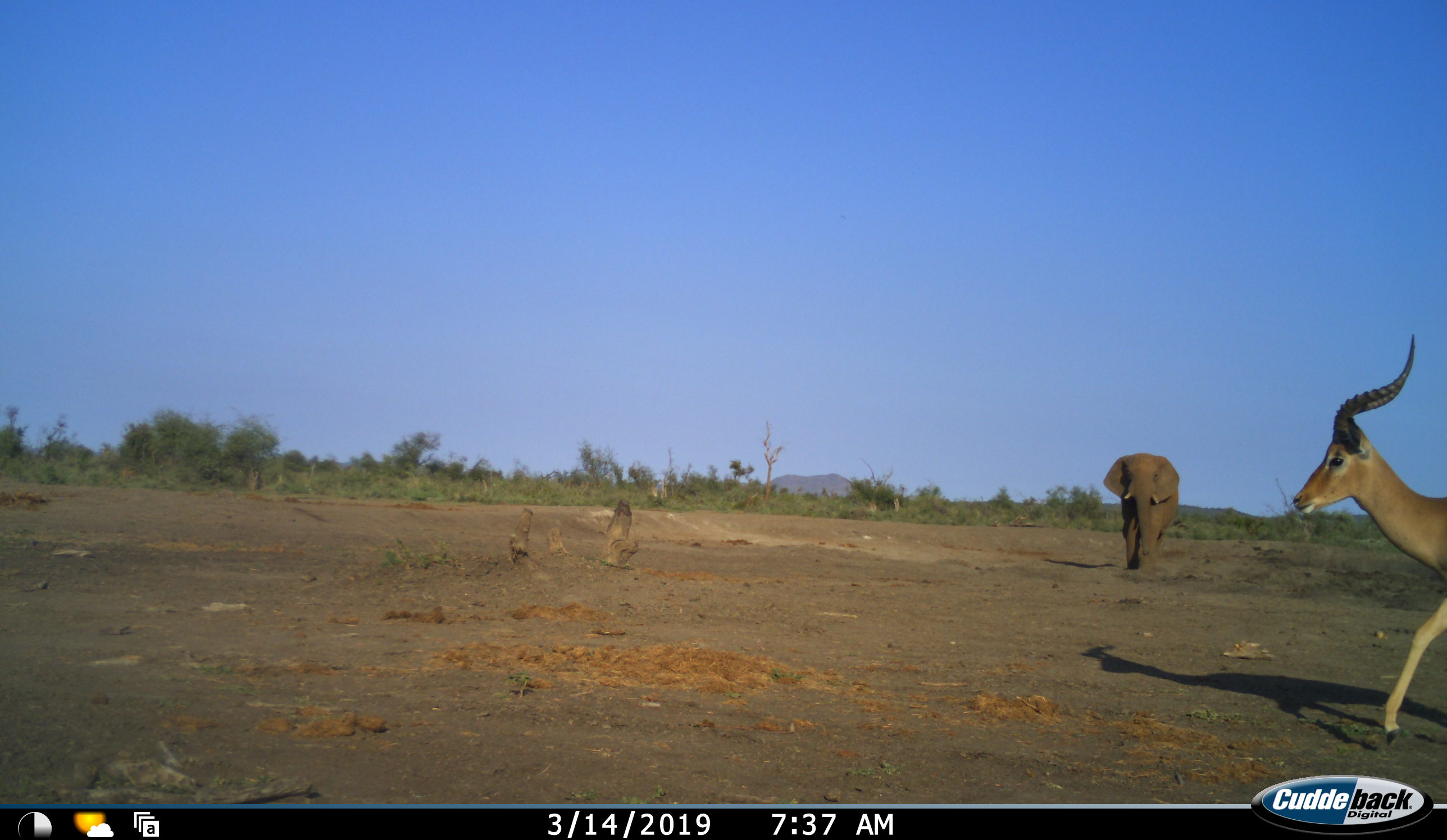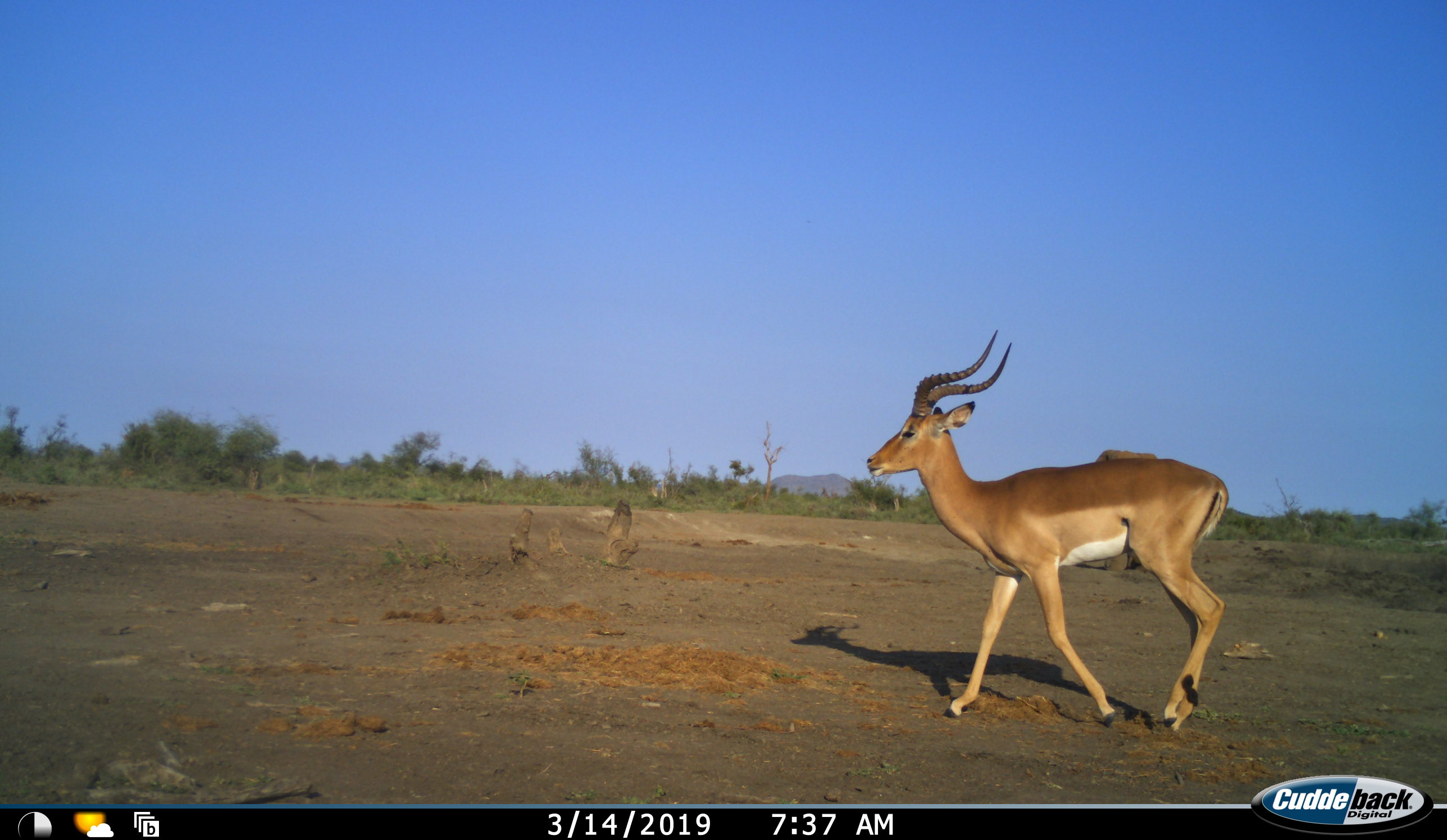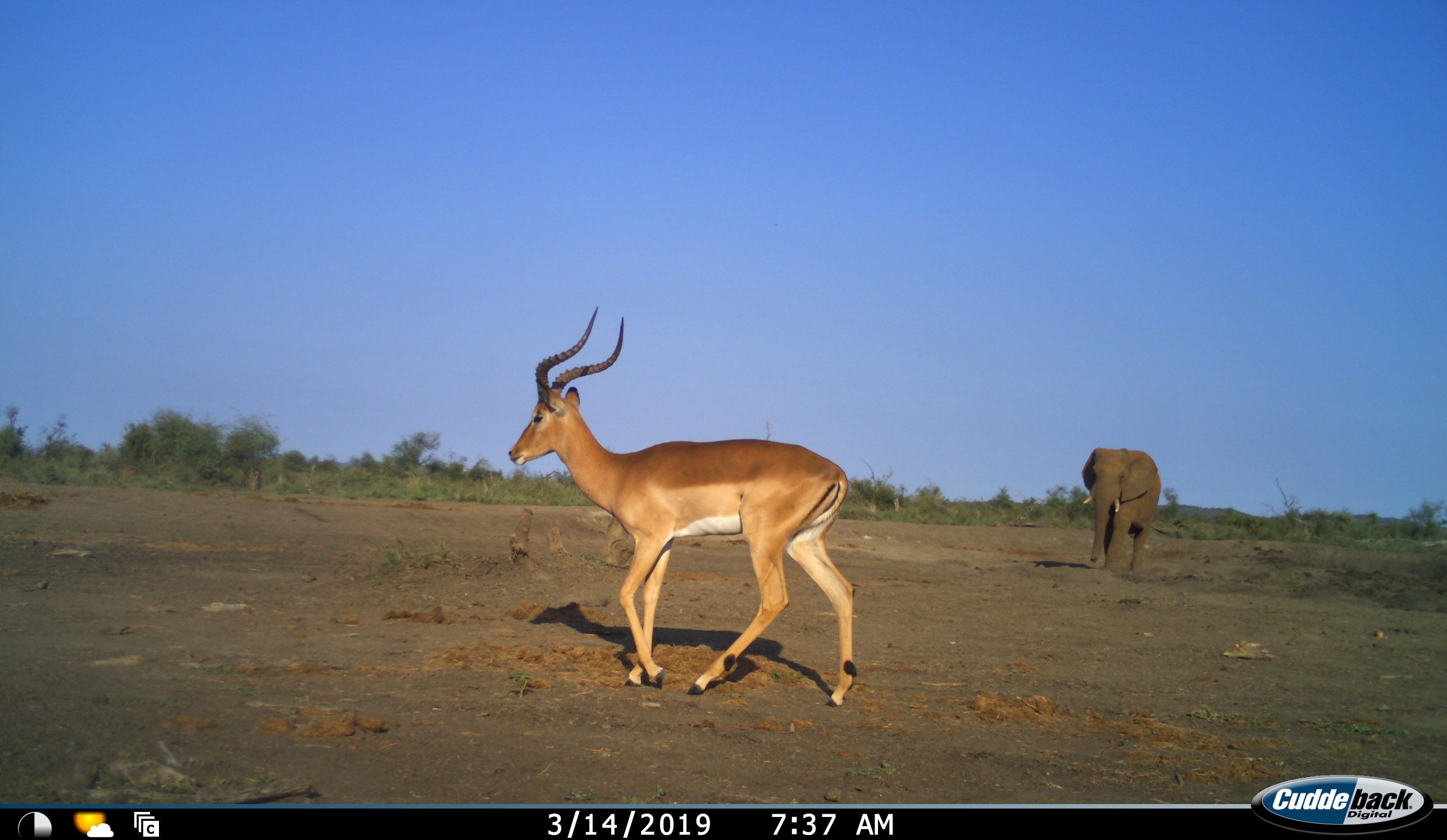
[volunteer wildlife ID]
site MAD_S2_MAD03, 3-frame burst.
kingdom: Animalia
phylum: Chordata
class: Mammalia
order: Proboscidea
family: Elephantidae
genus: Loxodonta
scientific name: Loxodonta africana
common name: african bush elephant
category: elephant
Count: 1.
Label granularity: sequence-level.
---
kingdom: Animalia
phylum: Chordata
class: Mammalia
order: Artiodactyla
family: Bovidae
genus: Aepyceros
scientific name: Aepyceros melampus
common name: impala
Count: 1.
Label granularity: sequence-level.